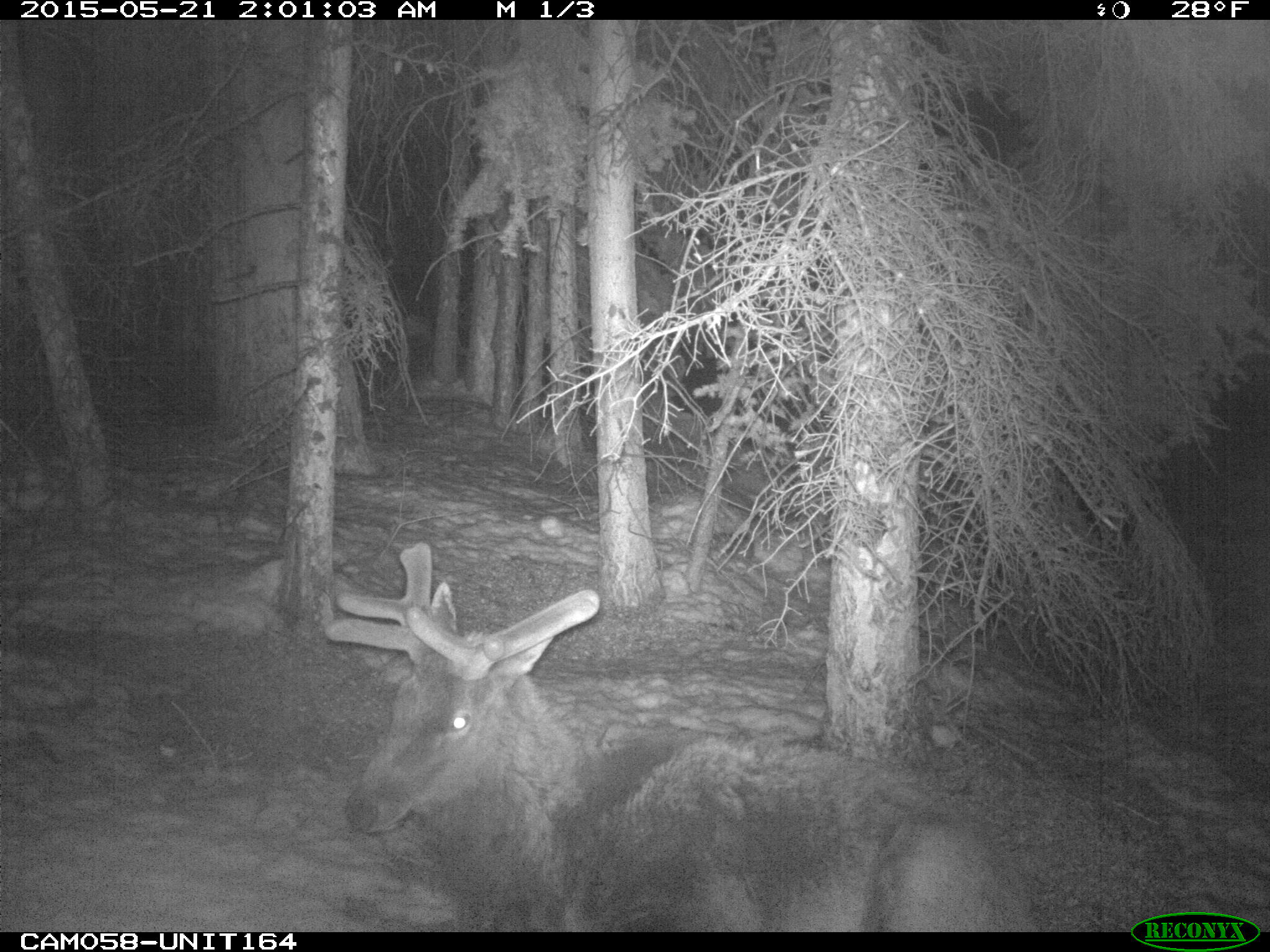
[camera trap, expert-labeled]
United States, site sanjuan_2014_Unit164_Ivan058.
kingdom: Animalia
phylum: Chordata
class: Mammalia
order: Artiodactyla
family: Cervidae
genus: Cervus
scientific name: Cervus elaphus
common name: red deer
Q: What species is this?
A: Cervus elaphus (red deer).